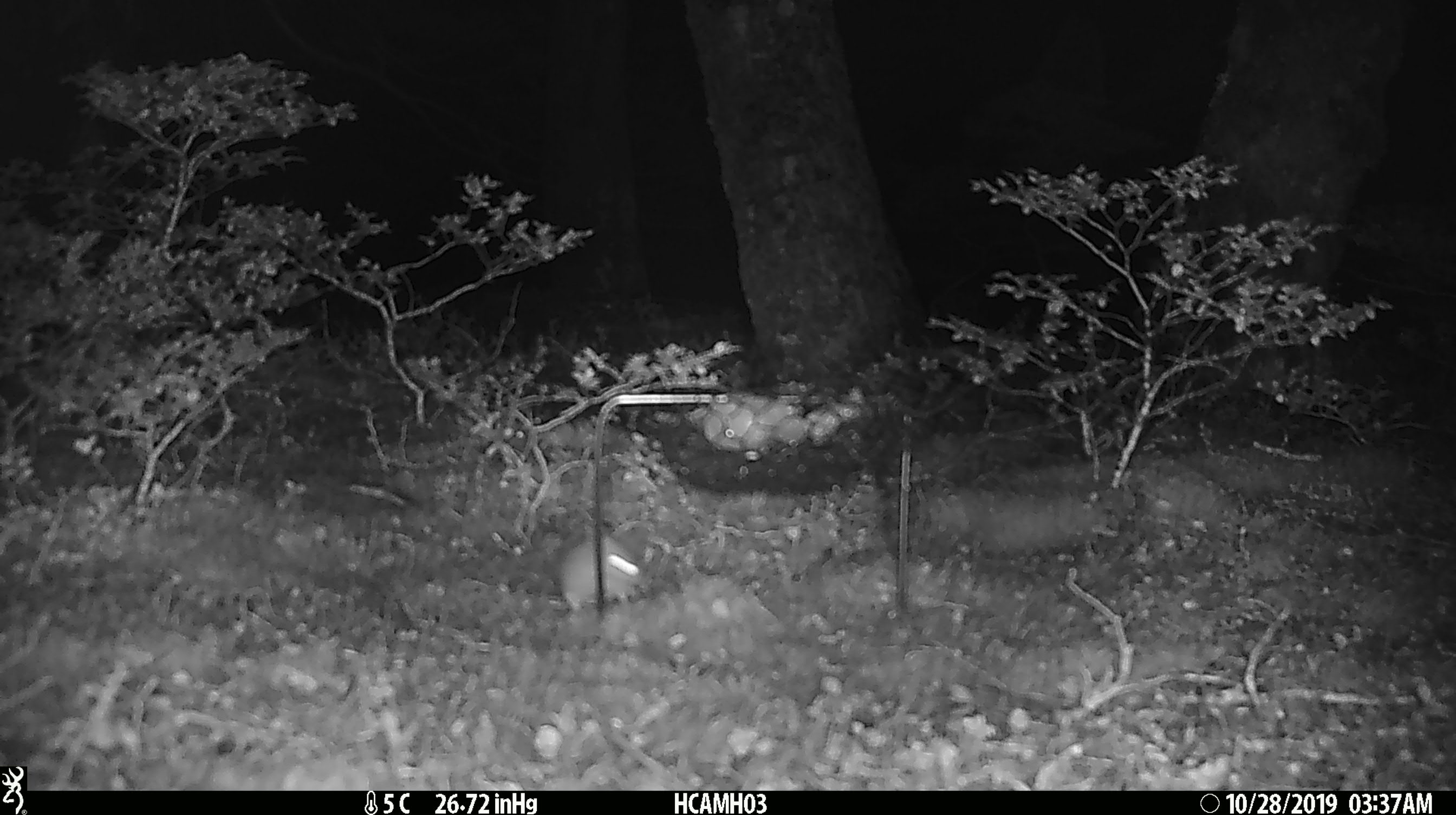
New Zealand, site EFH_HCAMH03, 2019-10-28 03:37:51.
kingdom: Animalia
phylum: Chordata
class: Mammalia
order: Rodentia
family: Muridae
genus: Mus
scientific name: Mus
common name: mouse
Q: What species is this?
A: Mouse (Mus).